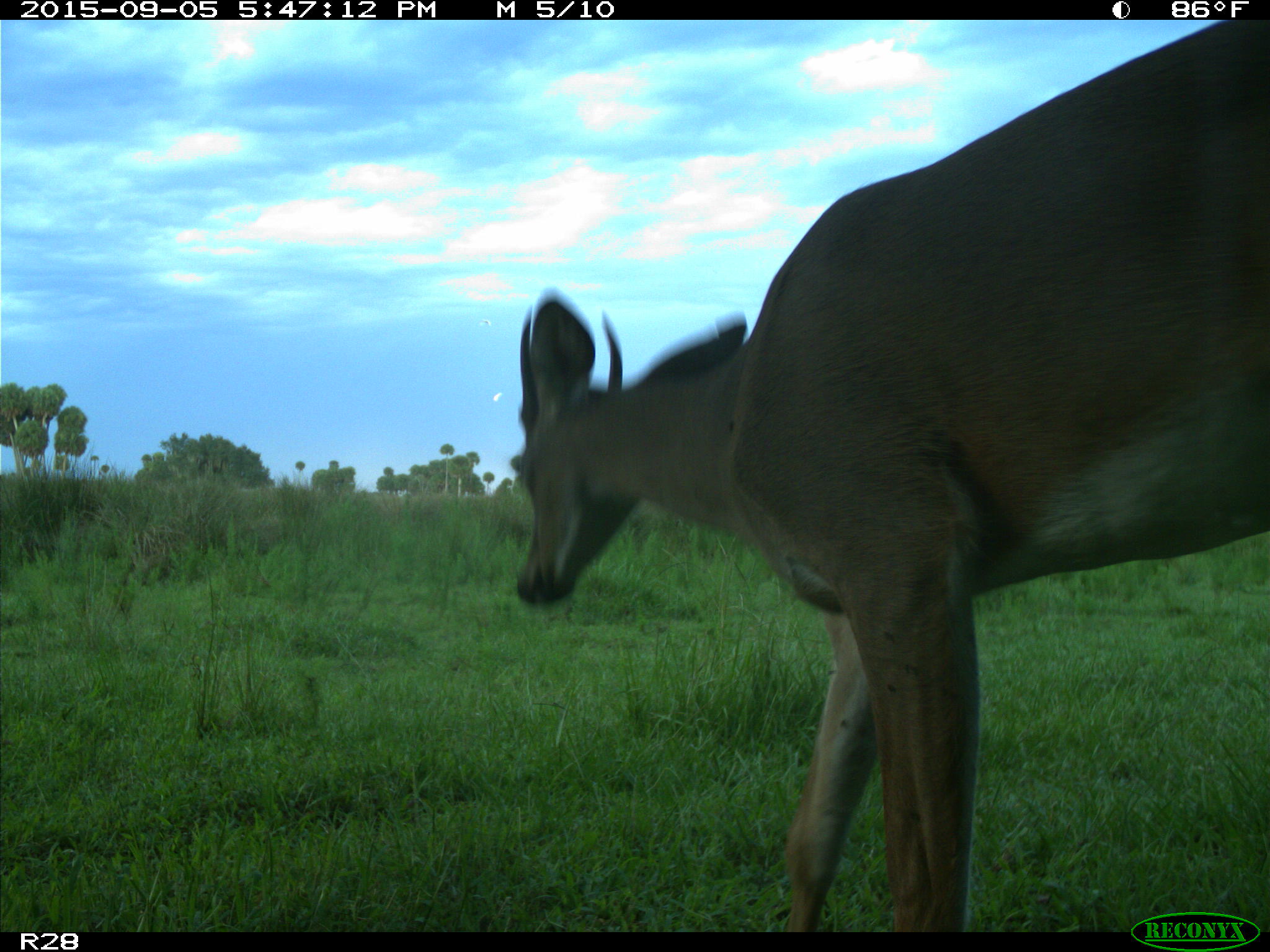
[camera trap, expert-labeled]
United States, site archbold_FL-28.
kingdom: Animalia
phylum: Chordata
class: Mammalia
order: Artiodactyla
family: Cervidae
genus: Odocoileus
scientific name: Odocoileus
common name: deer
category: unidentified deer